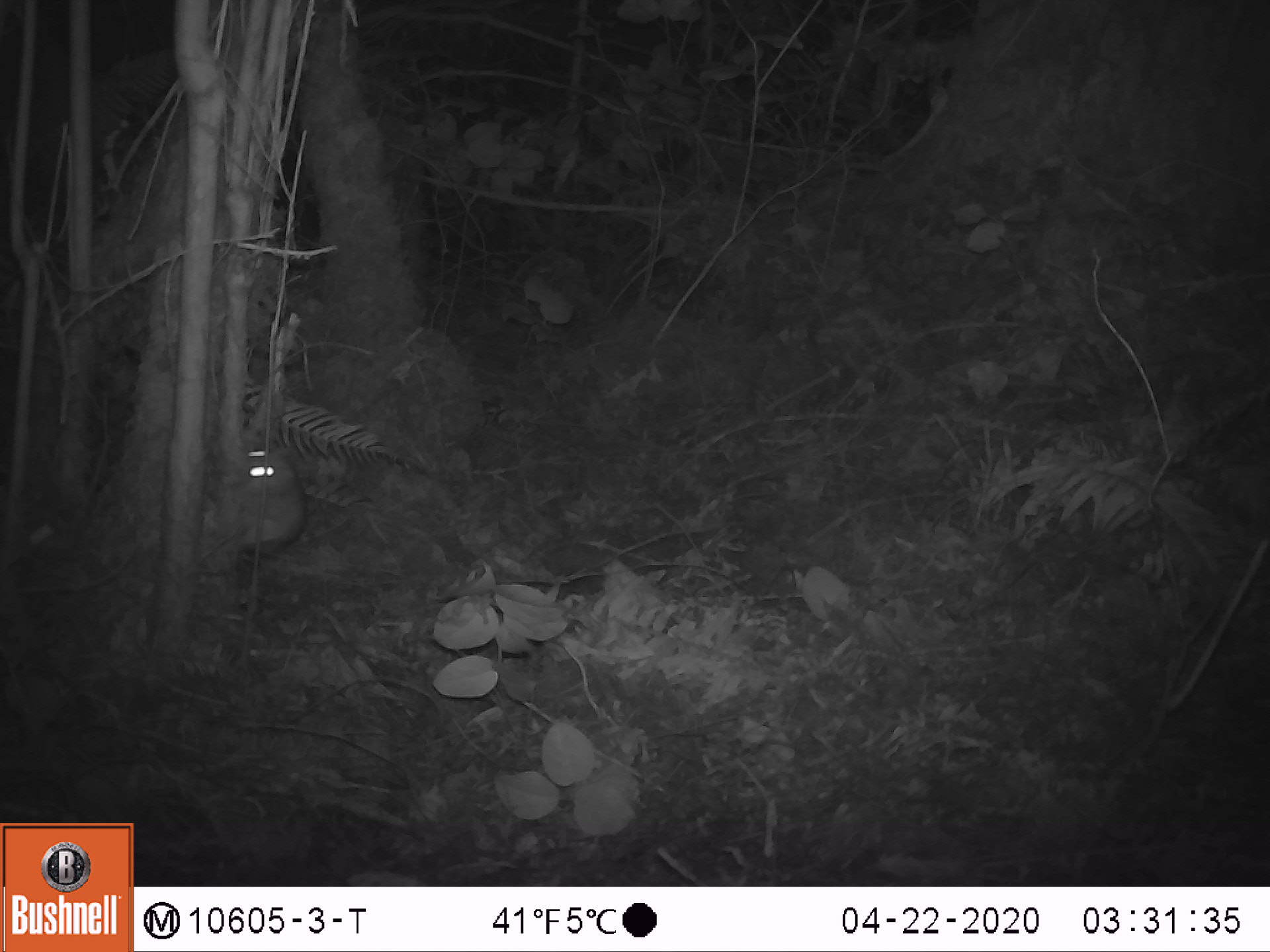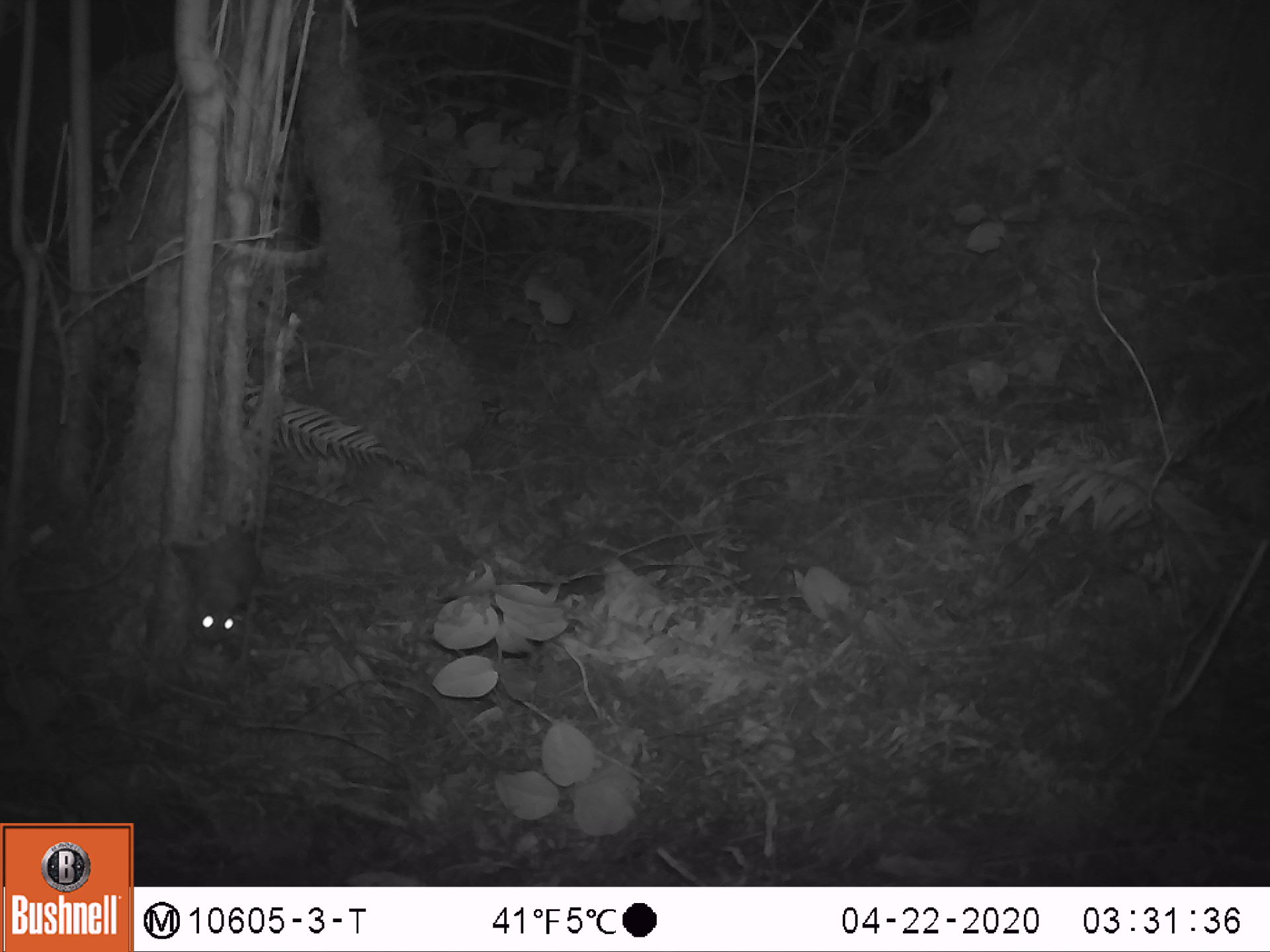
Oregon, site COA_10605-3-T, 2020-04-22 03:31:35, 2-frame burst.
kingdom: Animalia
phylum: Chordata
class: Mammalia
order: Rodentia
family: Sciuridae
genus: Glaucomys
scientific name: Glaucomys oregonensis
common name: humboldt's flying squirrel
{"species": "humboldt's flying squirrel (Glaucomys oregonensis)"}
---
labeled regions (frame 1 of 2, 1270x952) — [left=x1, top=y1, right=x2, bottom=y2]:
humboldt's flying squirrel: [left=239, top=431, right=319, bottom=581]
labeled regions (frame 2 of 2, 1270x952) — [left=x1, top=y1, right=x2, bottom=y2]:
humboldt's flying squirrel: [left=152, top=505, right=283, bottom=657]